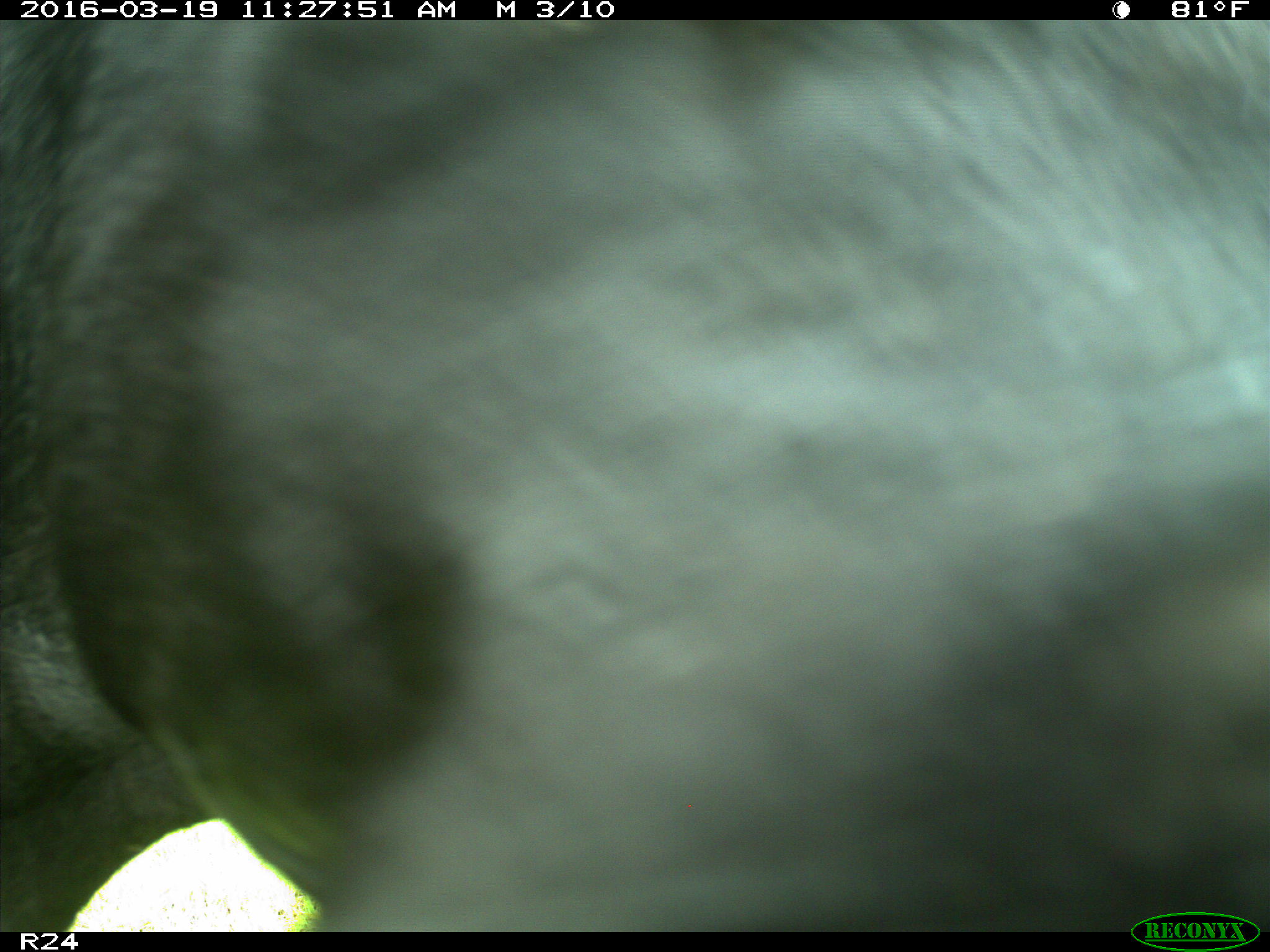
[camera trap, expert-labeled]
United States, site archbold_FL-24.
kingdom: Animalia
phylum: Chordata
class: Mammalia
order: Artiodactyla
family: Bovidae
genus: Bos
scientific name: Bos taurus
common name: domestic cow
Bos taurus (domestic cow).